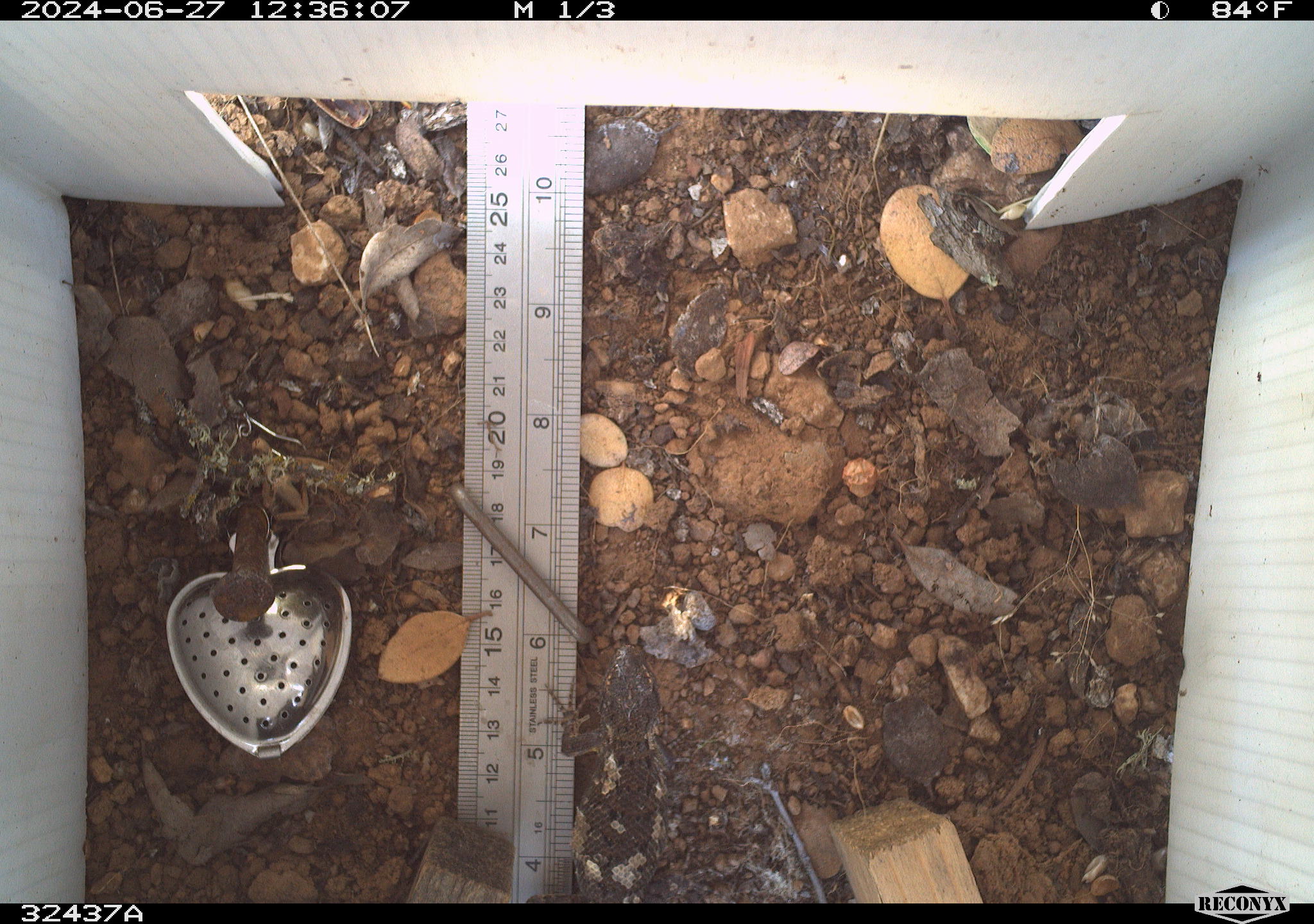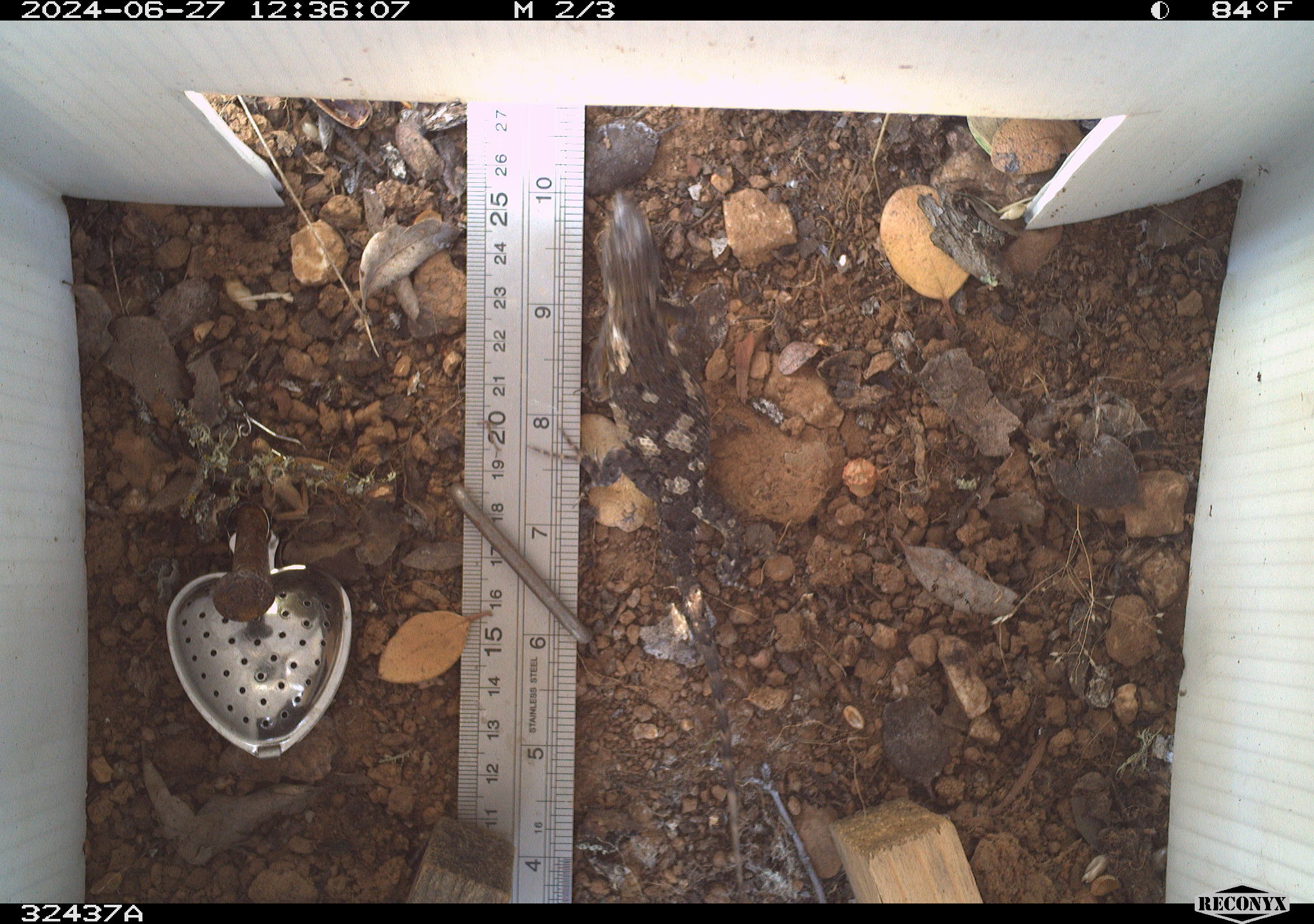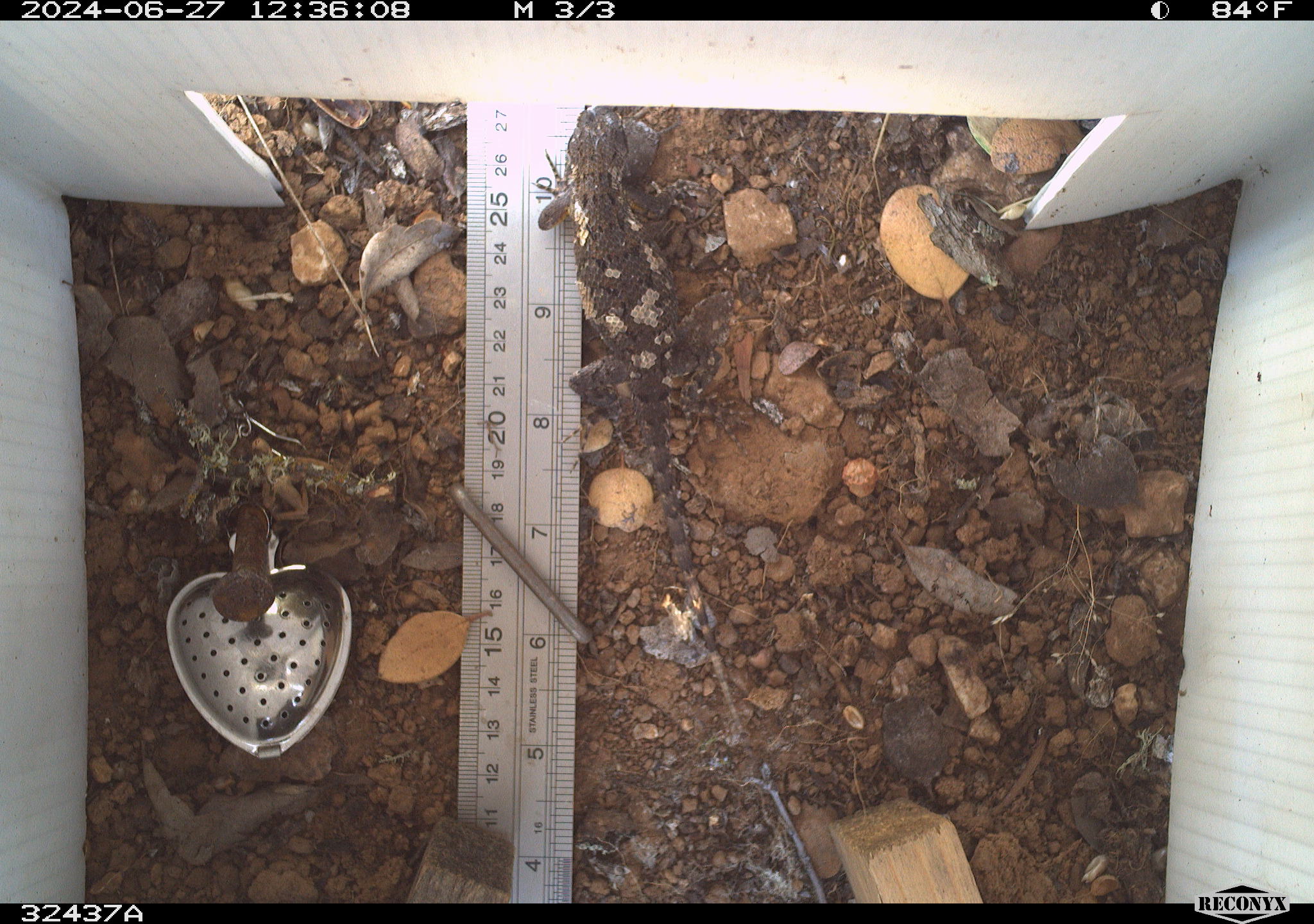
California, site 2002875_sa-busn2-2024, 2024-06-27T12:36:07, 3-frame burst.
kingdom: Animalia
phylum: Chordata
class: Reptilia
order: Squamata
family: Phrynosomatidae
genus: Sceloporus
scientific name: Sceloporus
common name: spiny lizards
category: sceloporus species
Sceloporus species (spiny lizards) (Sceloporus).